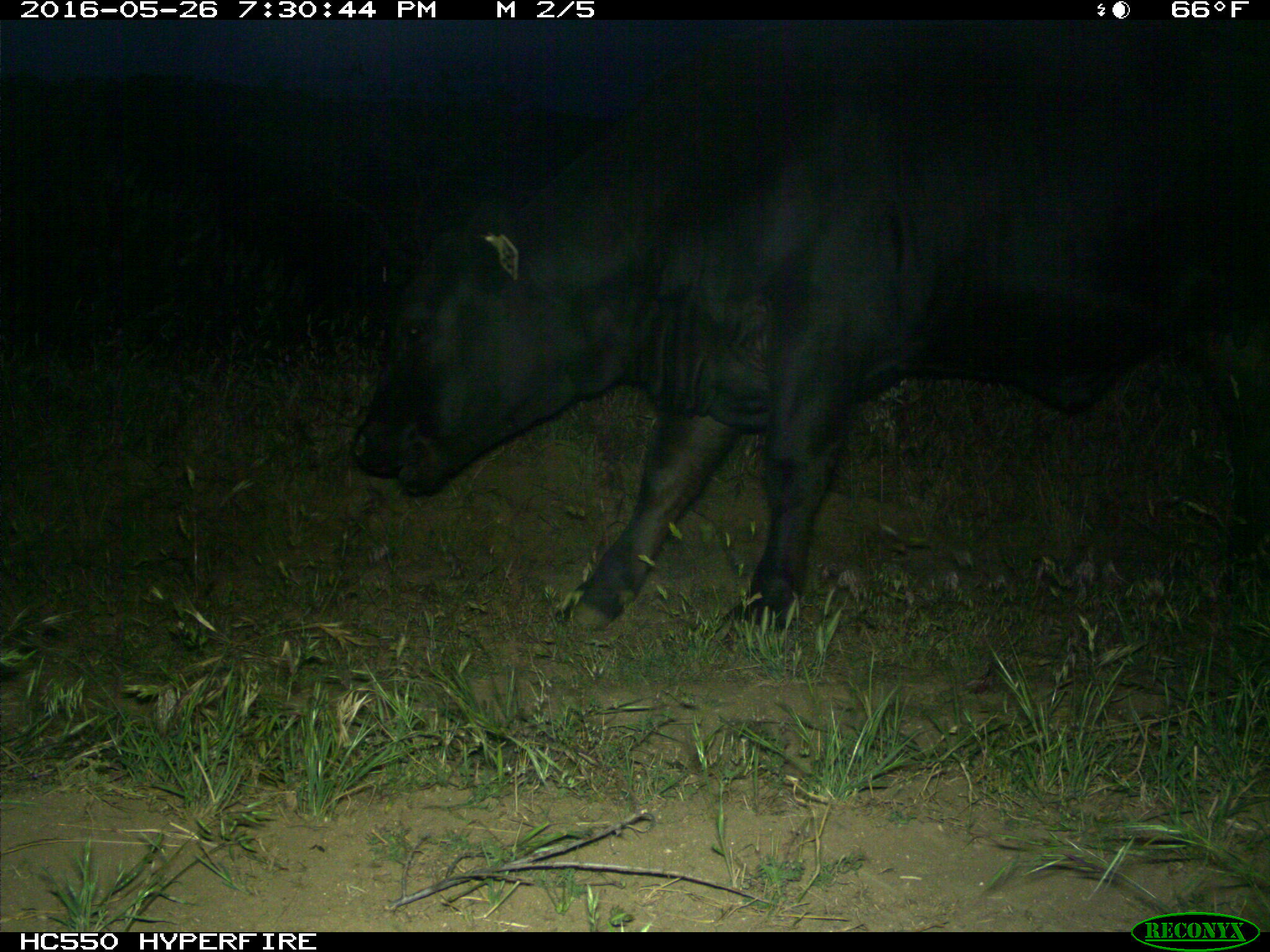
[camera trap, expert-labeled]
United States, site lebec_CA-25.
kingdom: Animalia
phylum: Chordata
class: Mammalia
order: Artiodactyla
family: Bovidae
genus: Bos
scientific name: Bos taurus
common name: domestic cow